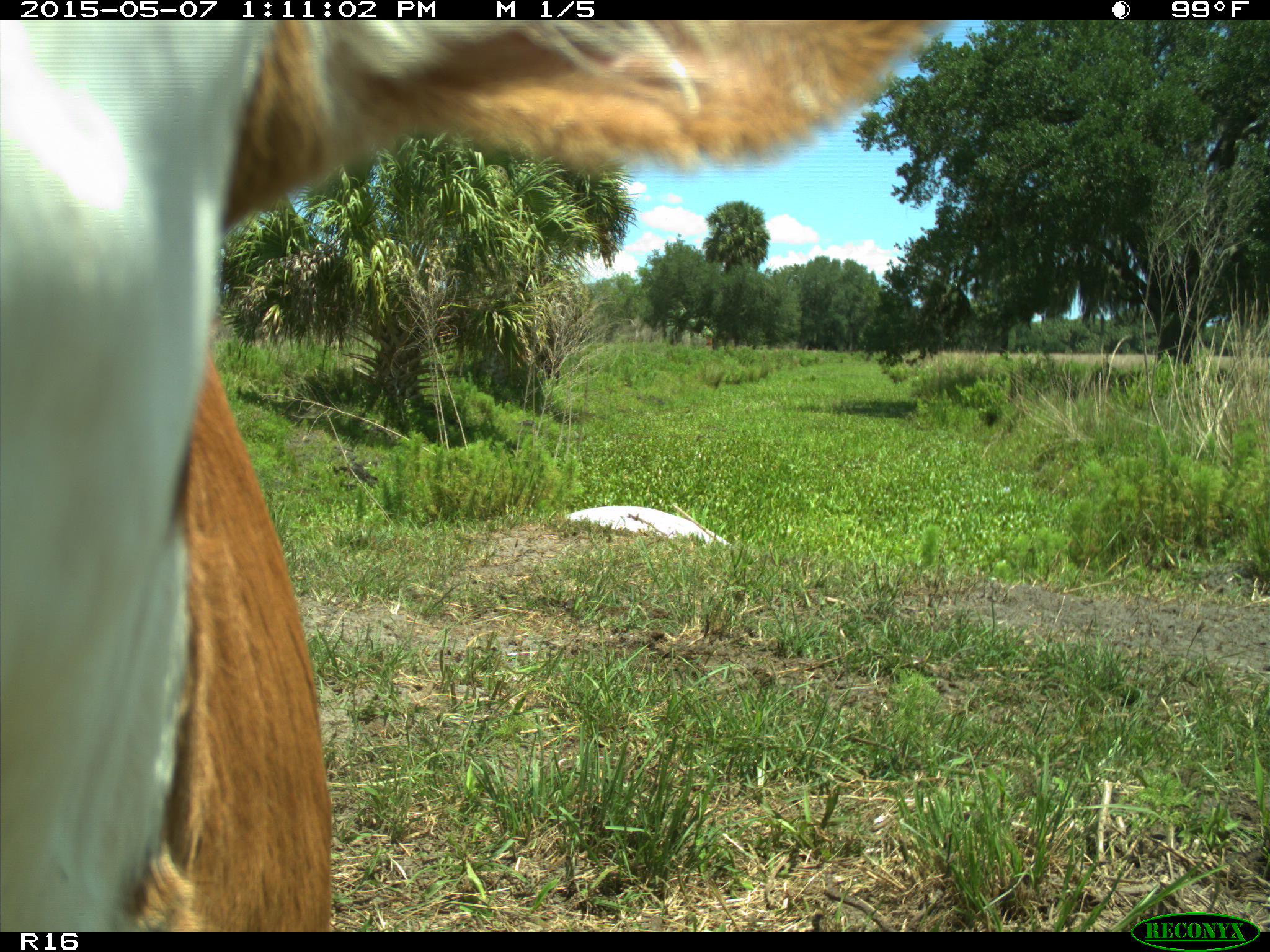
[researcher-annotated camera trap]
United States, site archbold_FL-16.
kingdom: Animalia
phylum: Chordata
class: Mammalia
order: Artiodactyla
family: Bovidae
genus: Bos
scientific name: Bos taurus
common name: domestic cow